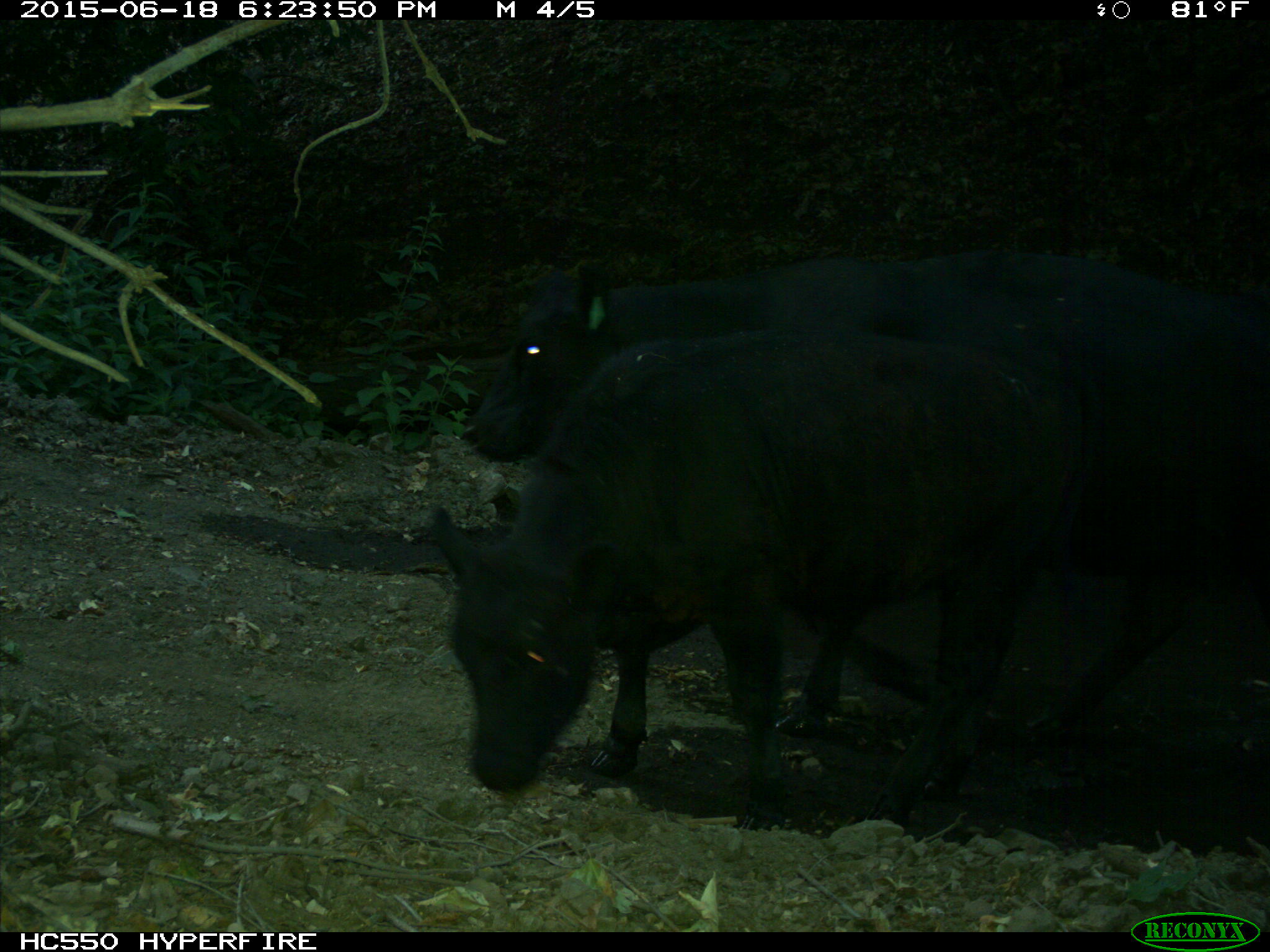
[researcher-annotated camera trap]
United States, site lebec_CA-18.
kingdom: Animalia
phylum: Chordata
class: Mammalia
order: Artiodactyla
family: Bovidae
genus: Bos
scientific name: Bos taurus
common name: domestic cow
Bos taurus (domestic cow).